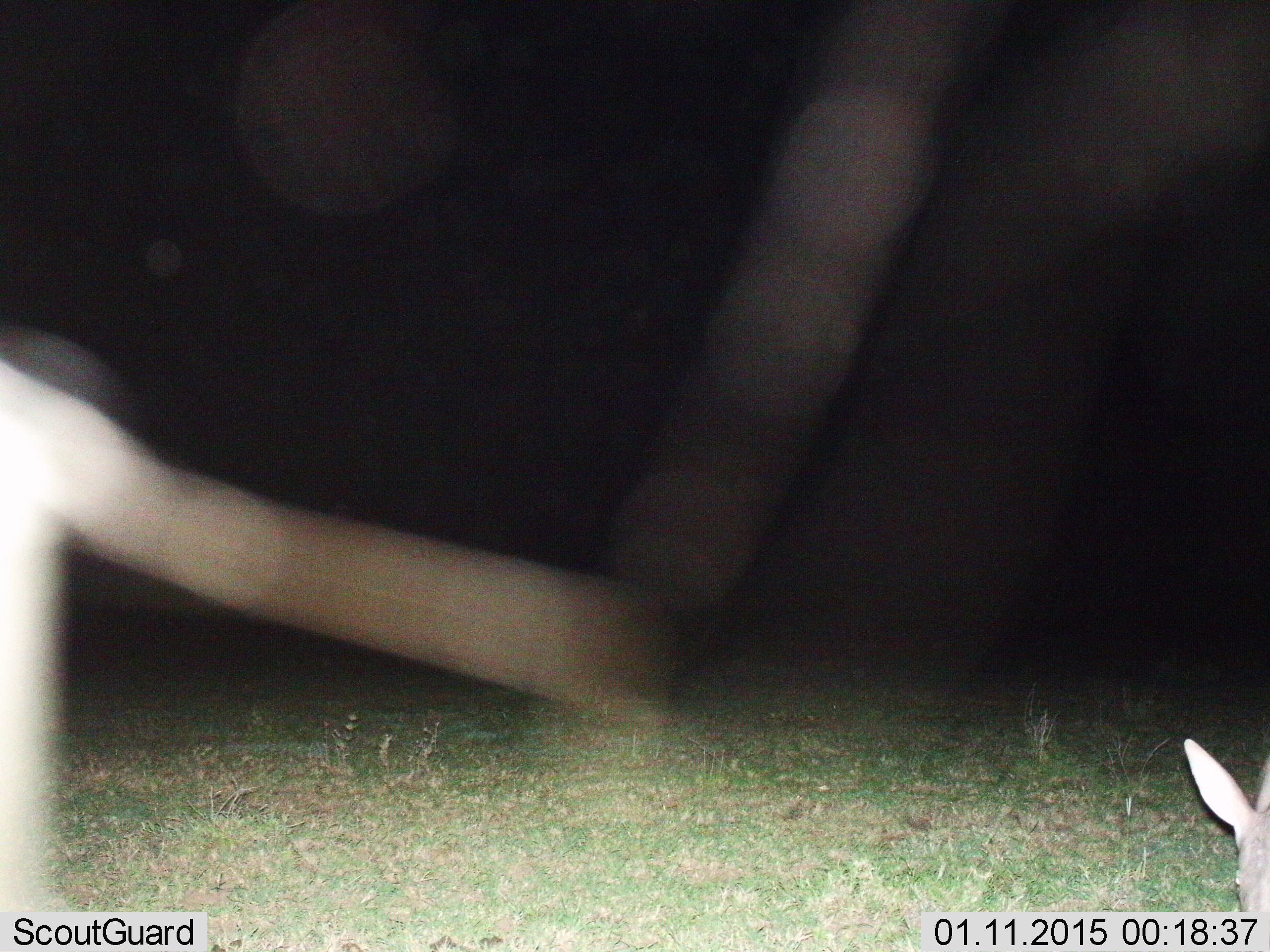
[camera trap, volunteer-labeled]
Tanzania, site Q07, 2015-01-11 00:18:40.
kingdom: Animalia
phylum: Chordata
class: Mammalia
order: Tubulidentata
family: Orycteropodidae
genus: Orycteropus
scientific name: Orycteropus afer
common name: aardvark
Aardvark (Orycteropus afer), count 1. Behavior (volunteer vote fractions): standing 67%, resting 0%, moving 22%, interacting 0%. Young present (vote fraction): 0%. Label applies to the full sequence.